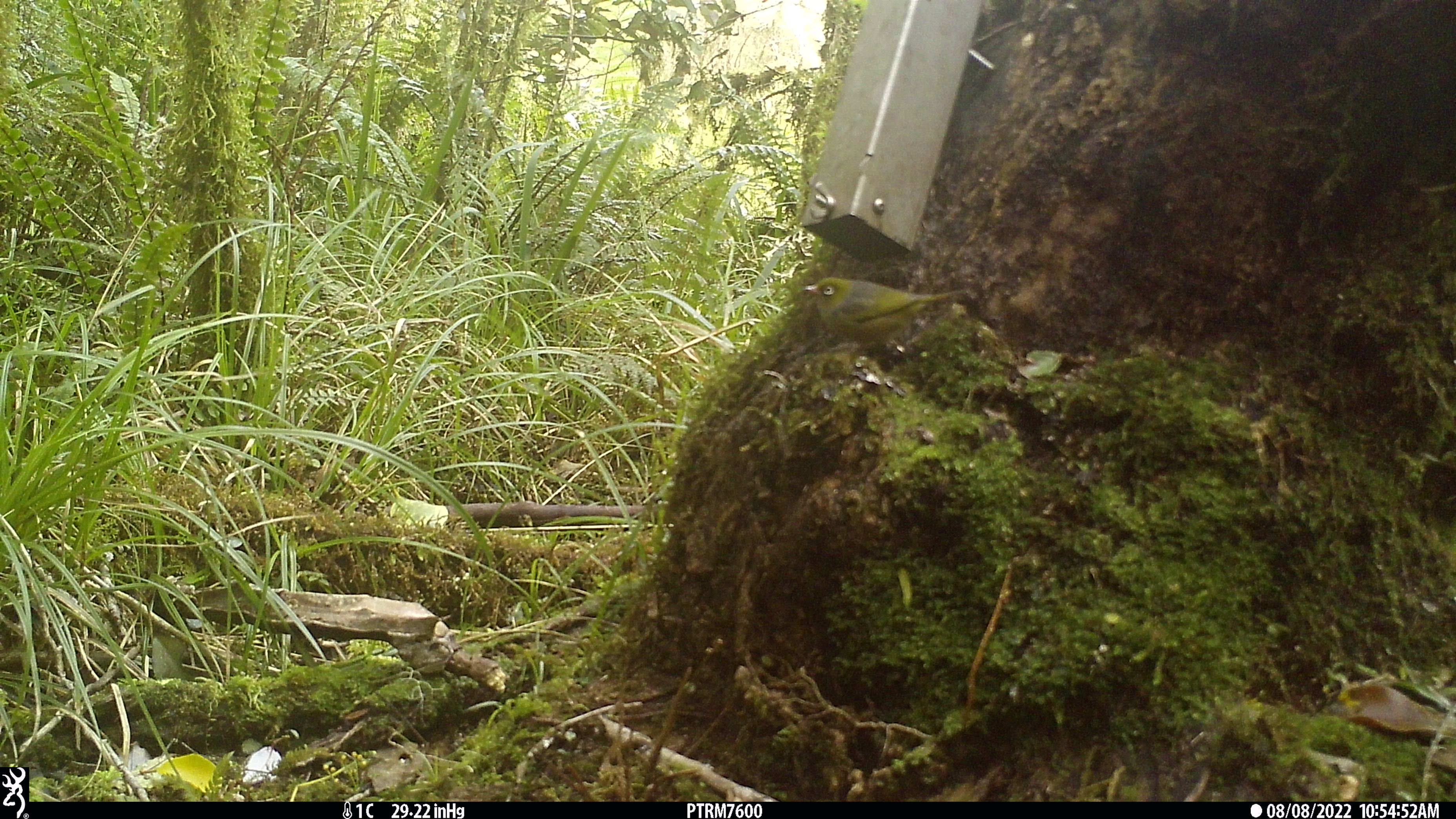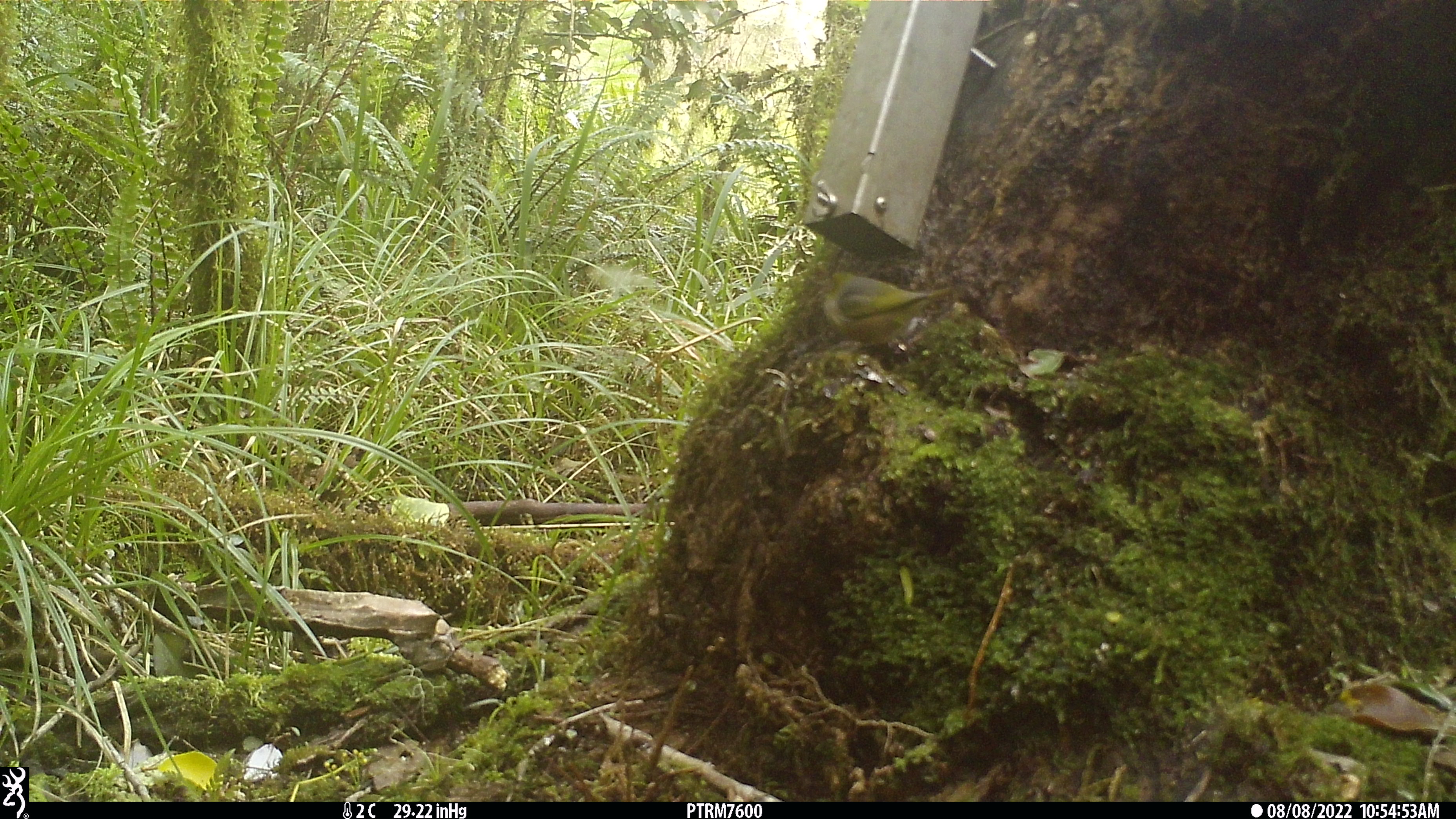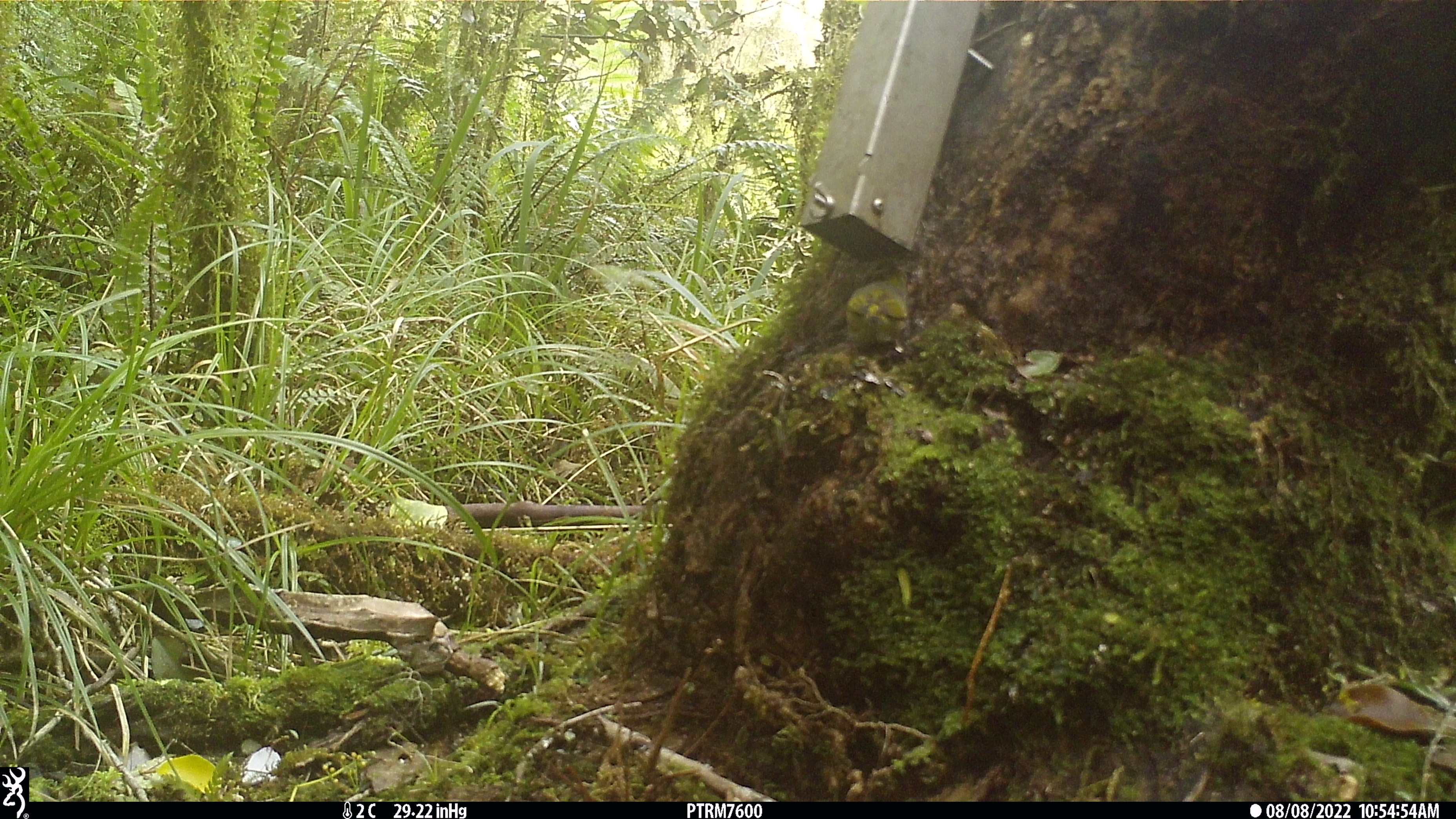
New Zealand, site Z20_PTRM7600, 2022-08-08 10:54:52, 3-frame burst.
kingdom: Animalia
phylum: Chordata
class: Aves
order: Passeriformes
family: Zosteropidae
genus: Zosterops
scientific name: Zosterops lateralis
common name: silvereye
Silvereye (Zosterops lateralis).